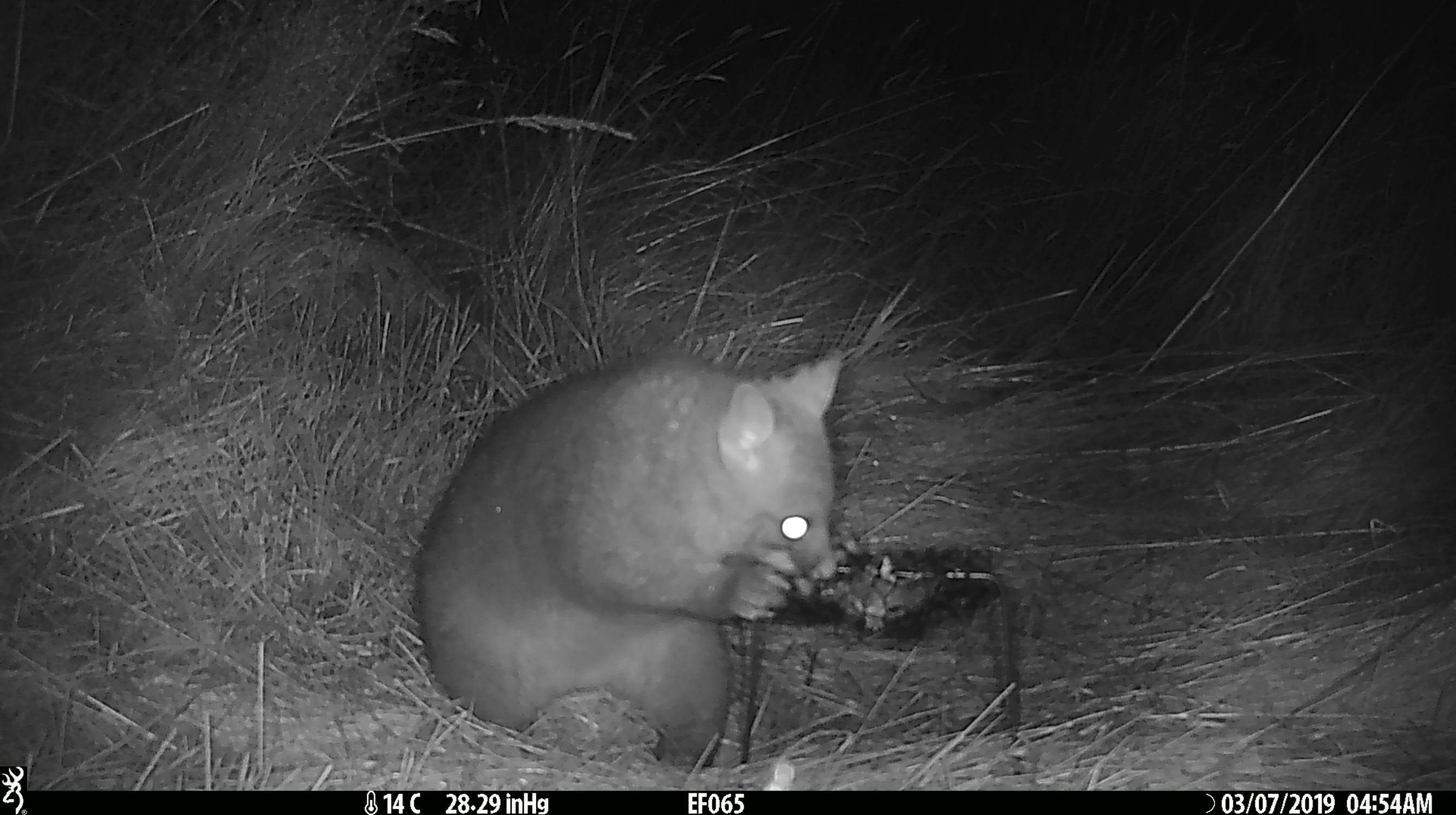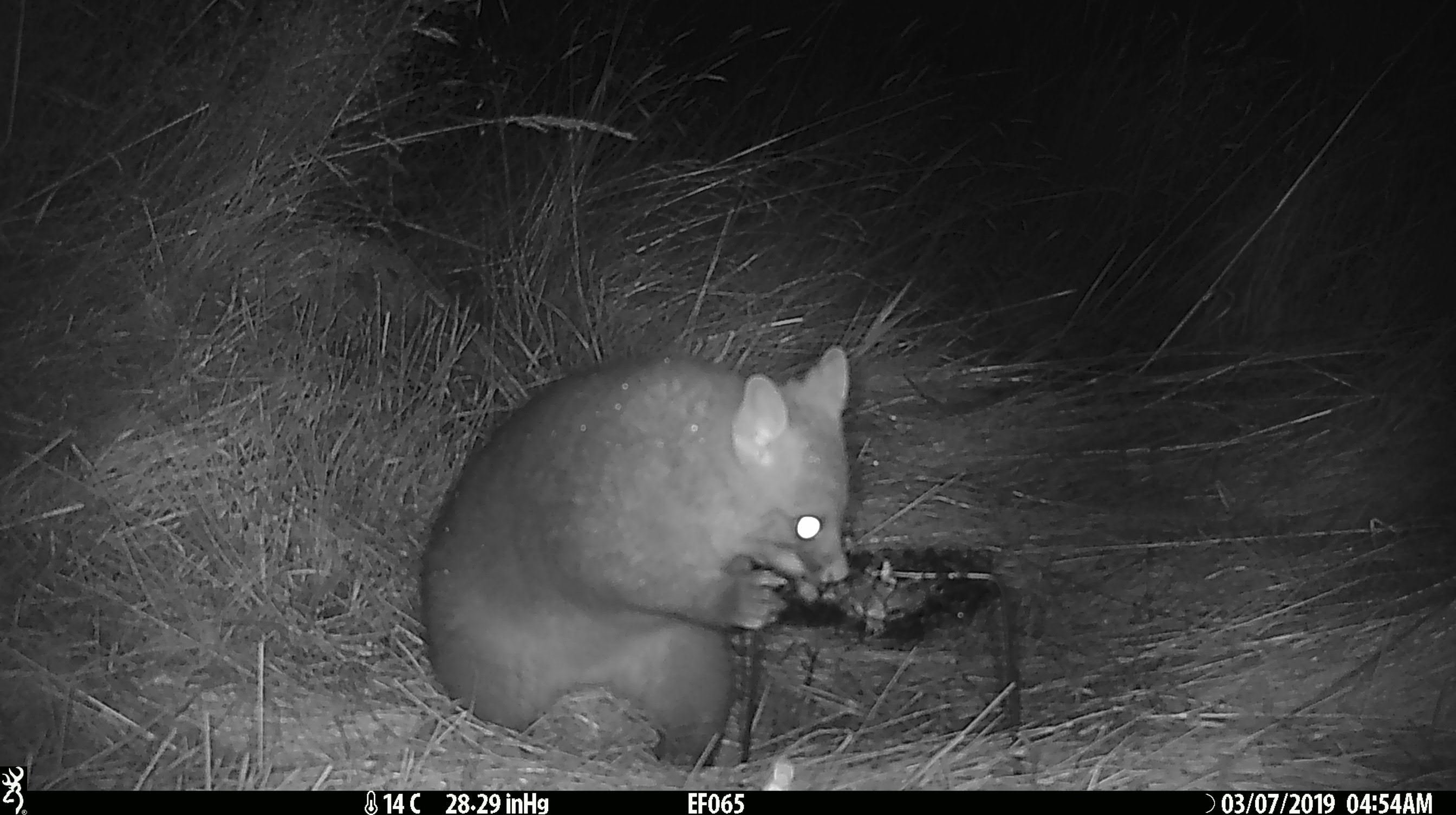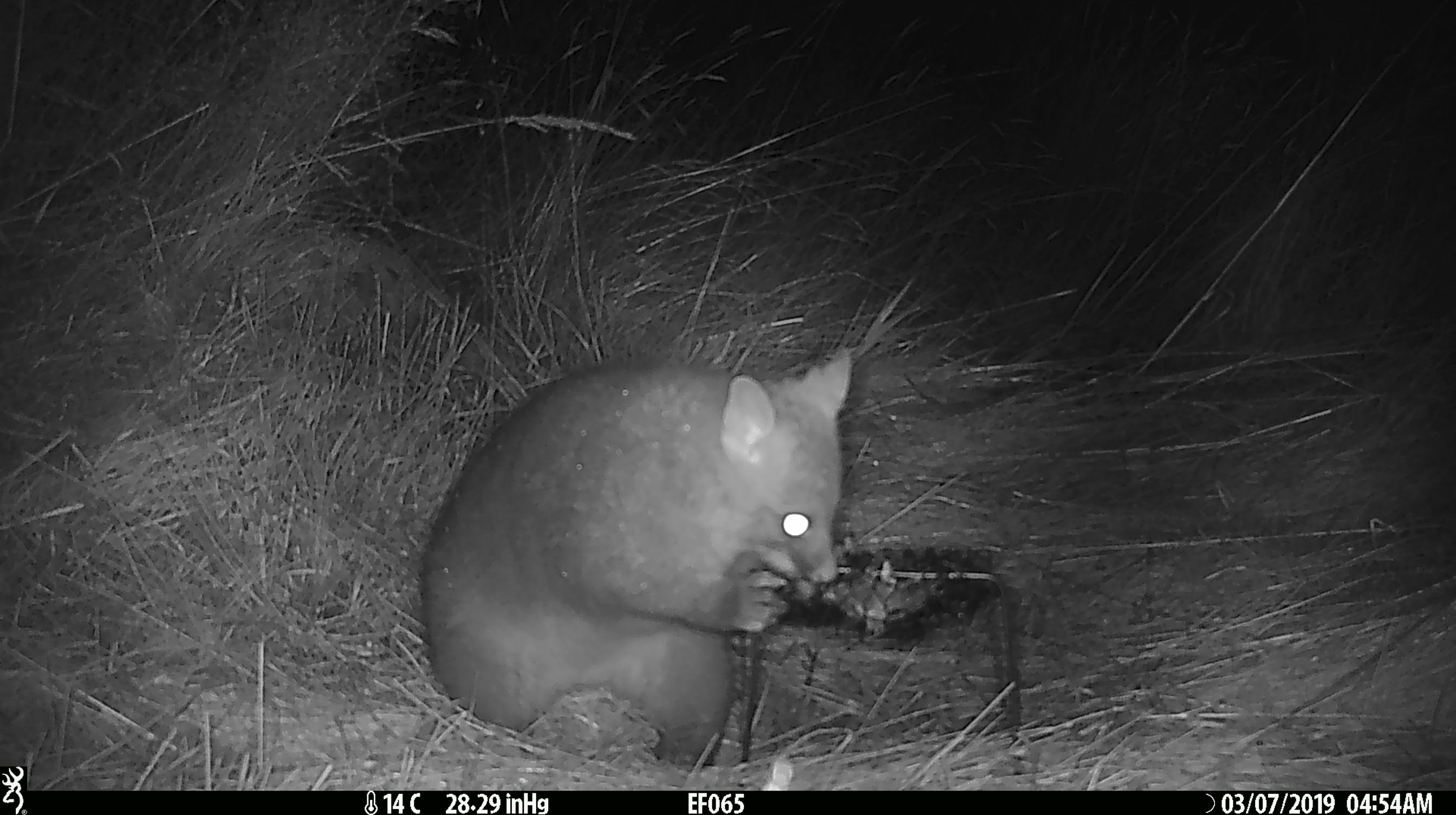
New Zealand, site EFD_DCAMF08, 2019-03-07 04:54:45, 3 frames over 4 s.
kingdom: Animalia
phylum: Chordata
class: Mammalia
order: Diprotodontia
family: Phalangeridae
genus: Trichosurus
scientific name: Trichosurus vulpecula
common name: common brushtail possum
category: possum